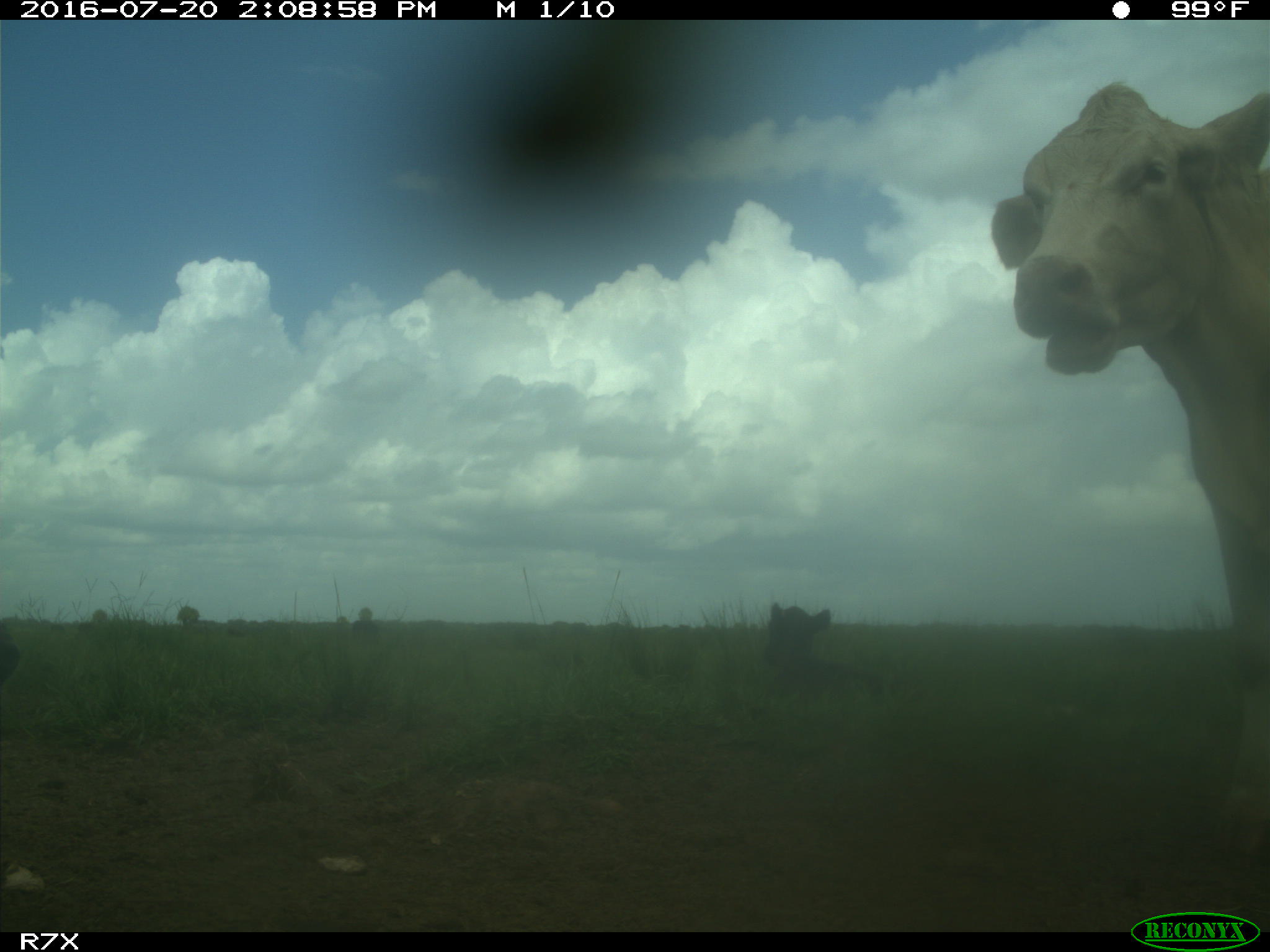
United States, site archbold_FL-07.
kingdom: Animalia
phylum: Chordata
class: Mammalia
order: Artiodactyla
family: Bovidae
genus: Bos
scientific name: Bos taurus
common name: domestic cow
Bos taurus (domestic cow).